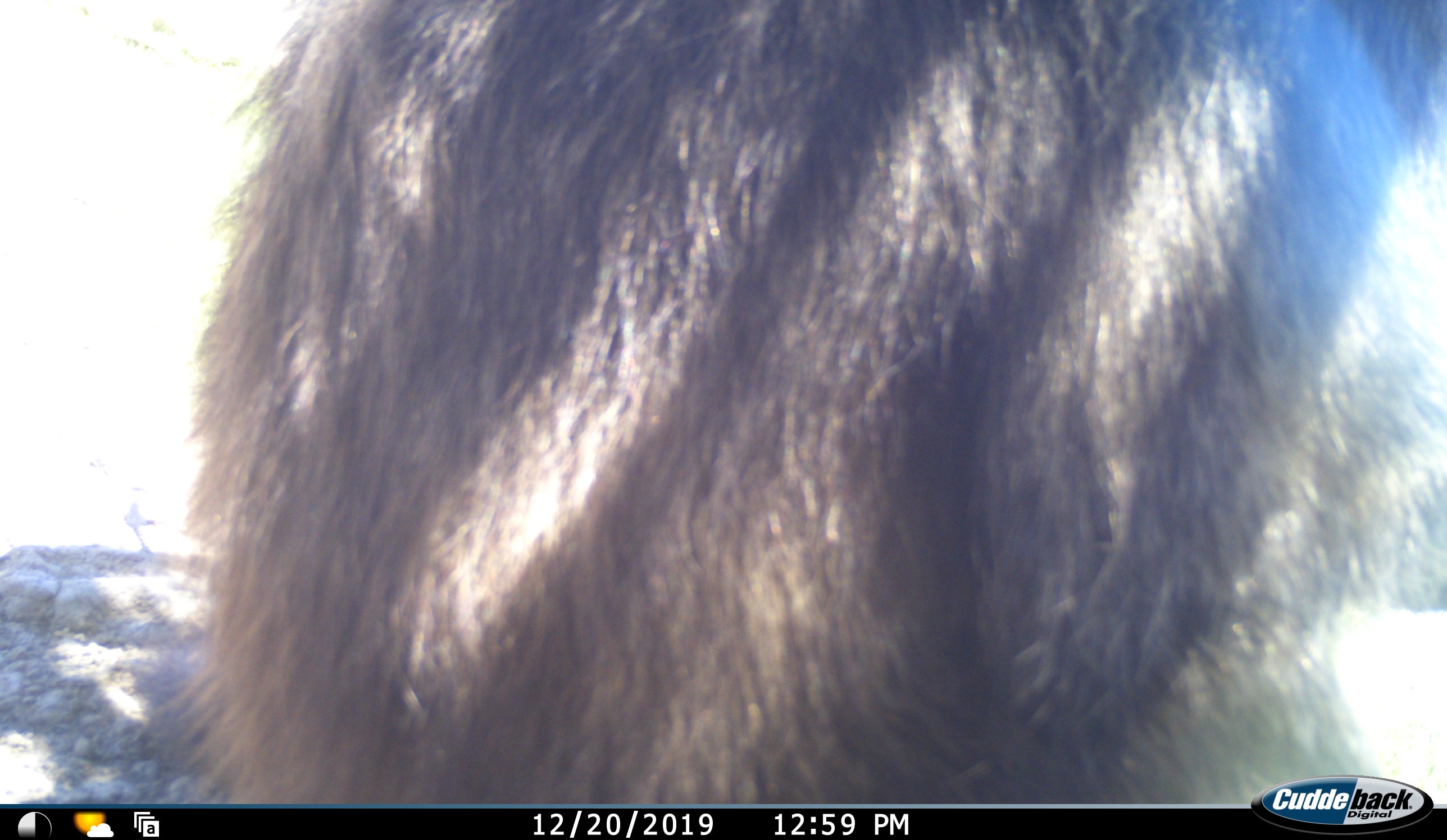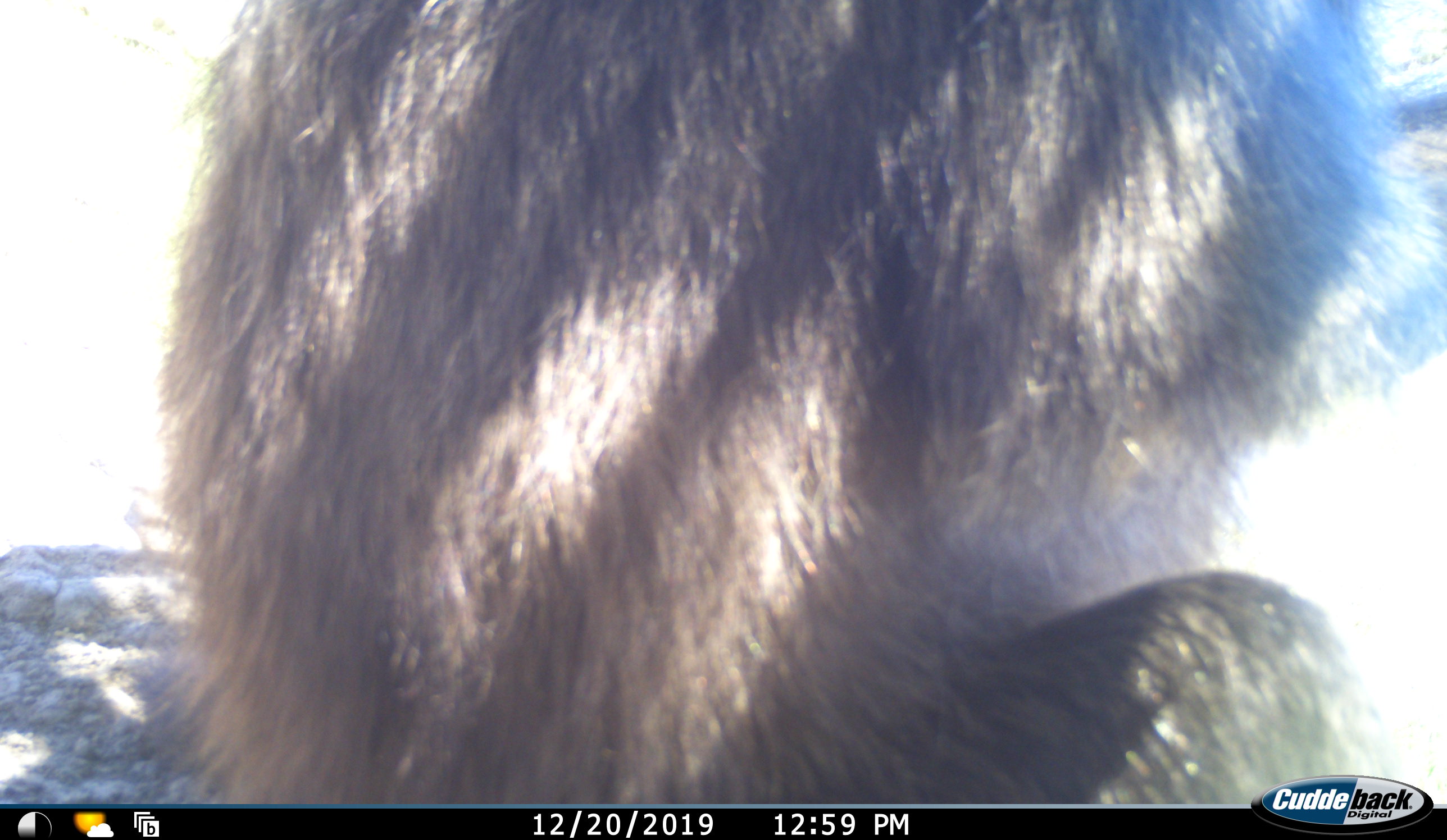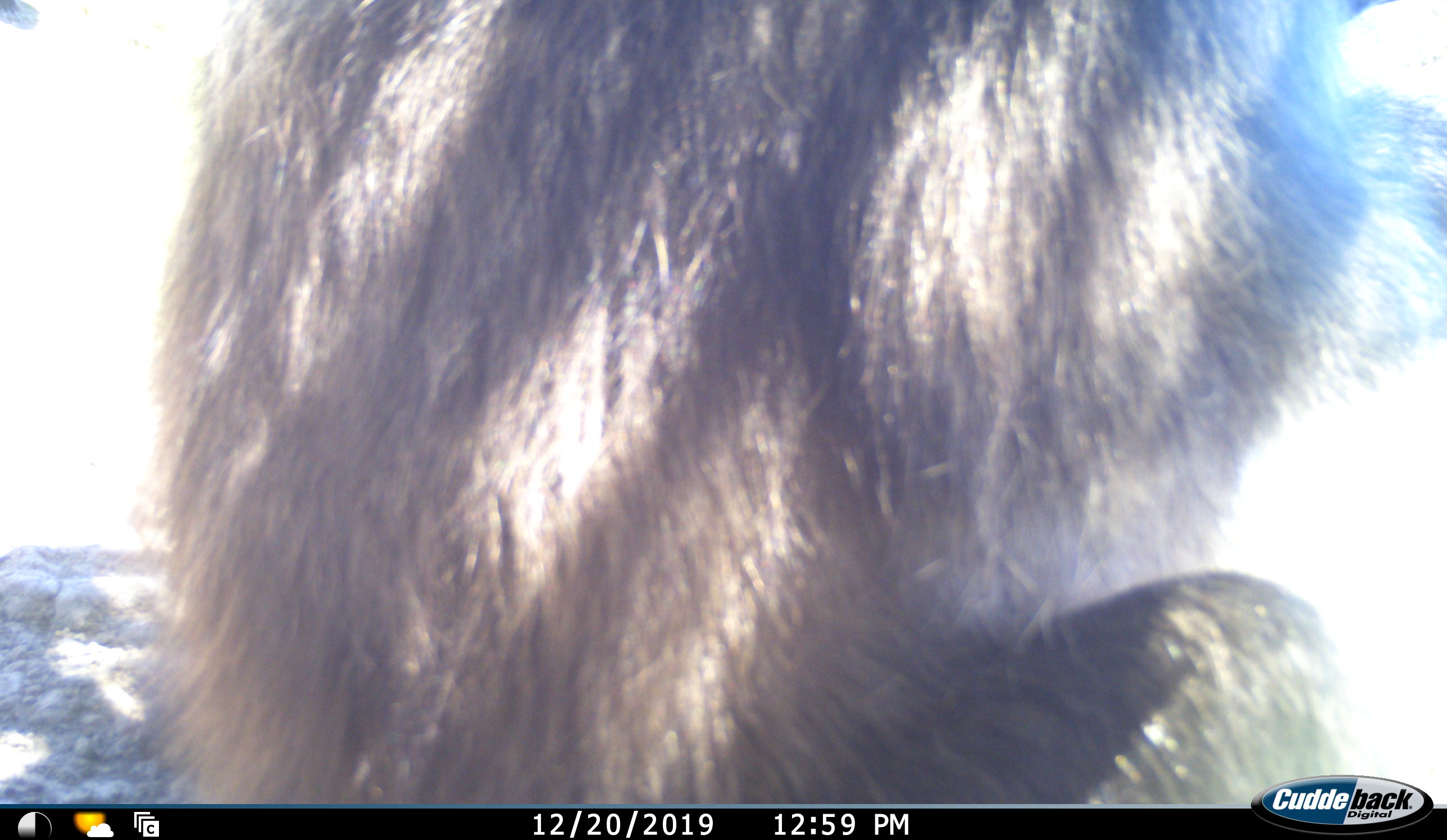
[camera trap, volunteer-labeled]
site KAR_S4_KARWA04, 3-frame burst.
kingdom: Animalia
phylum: Chordata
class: Mammalia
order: Primates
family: Cercopithecidae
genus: Papio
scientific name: Papio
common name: baboon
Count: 1.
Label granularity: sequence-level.